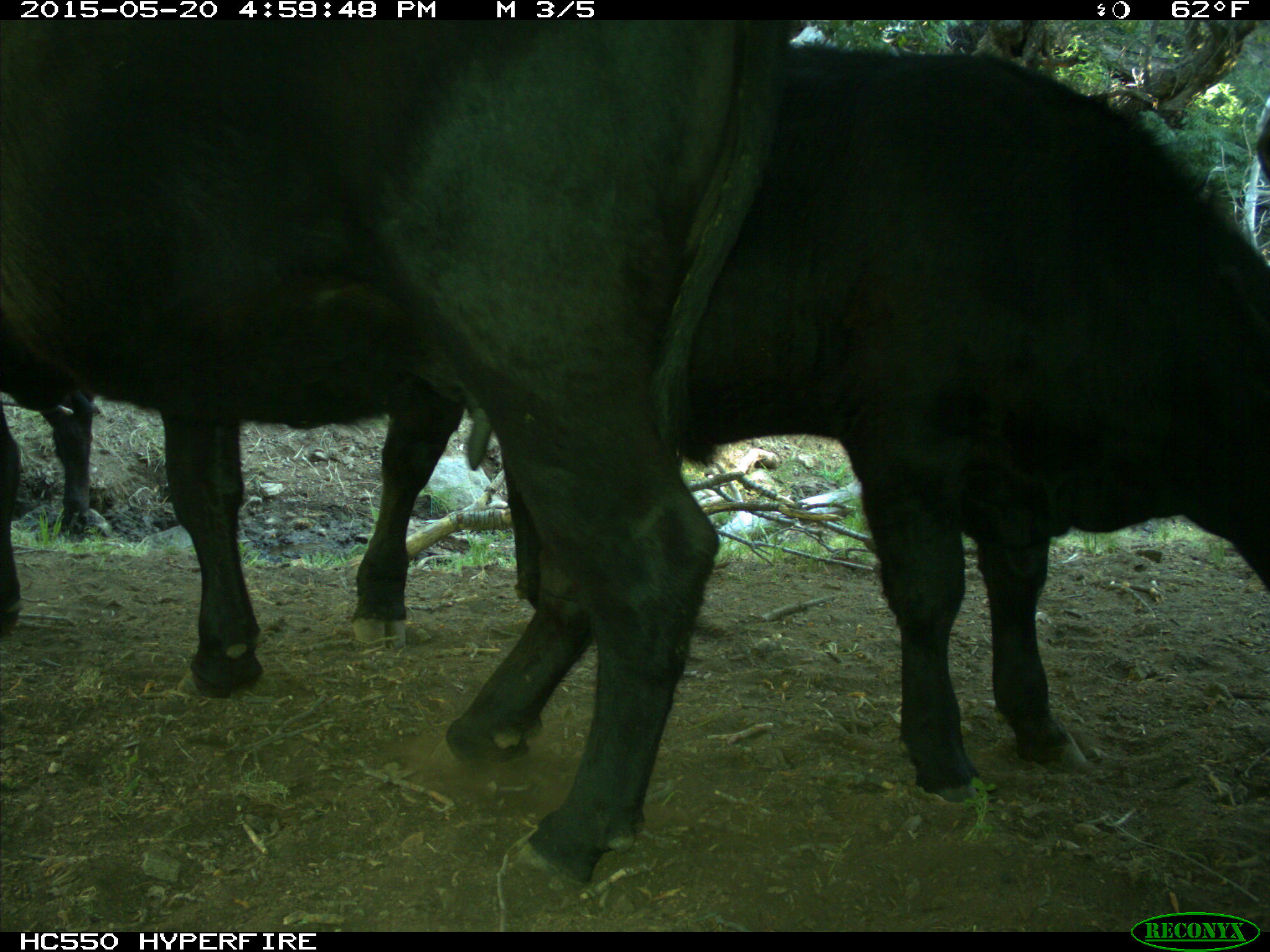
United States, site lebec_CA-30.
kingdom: Animalia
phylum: Chordata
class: Mammalia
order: Artiodactyla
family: Bovidae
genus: Bos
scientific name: Bos taurus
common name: domestic cow